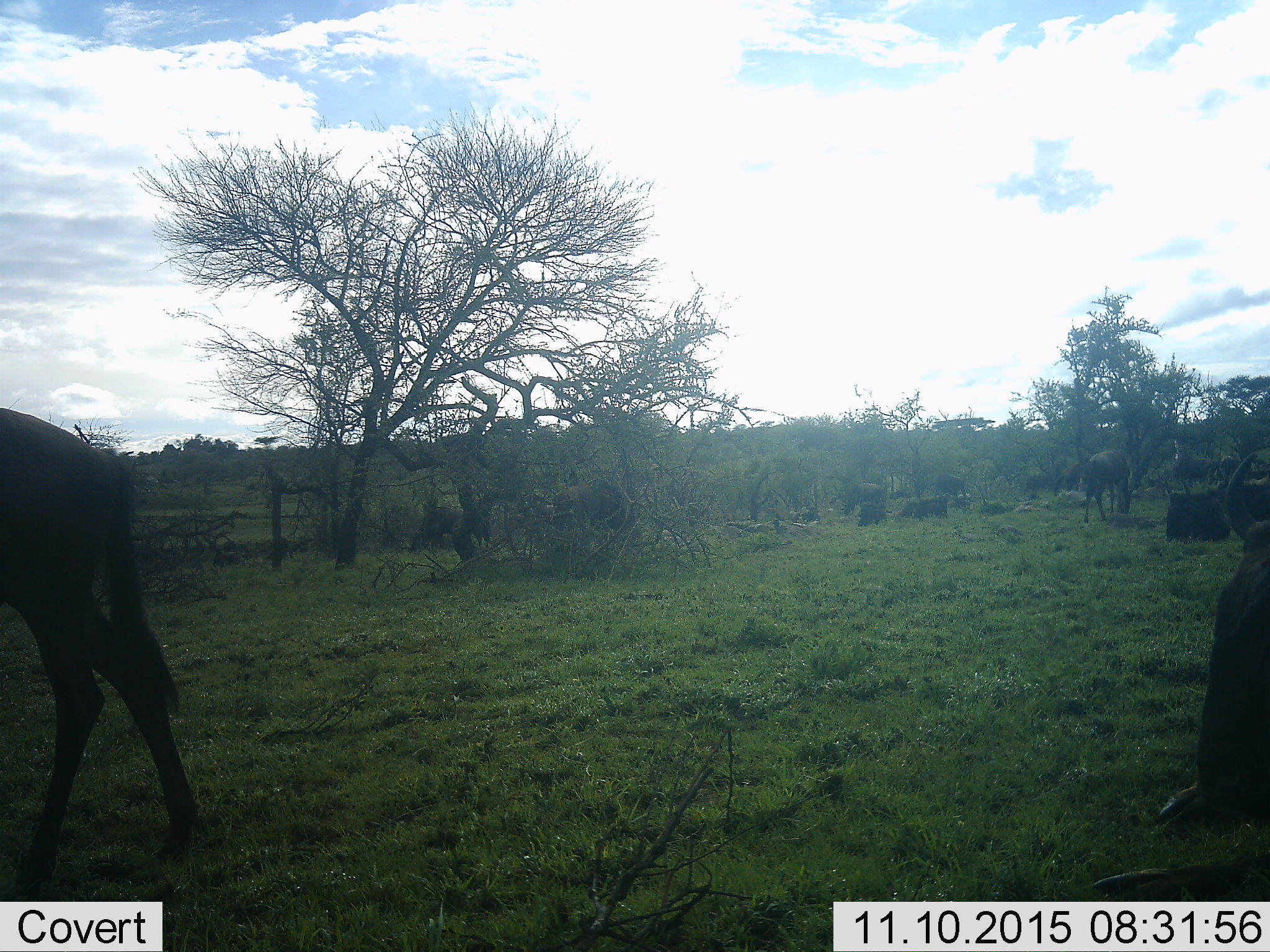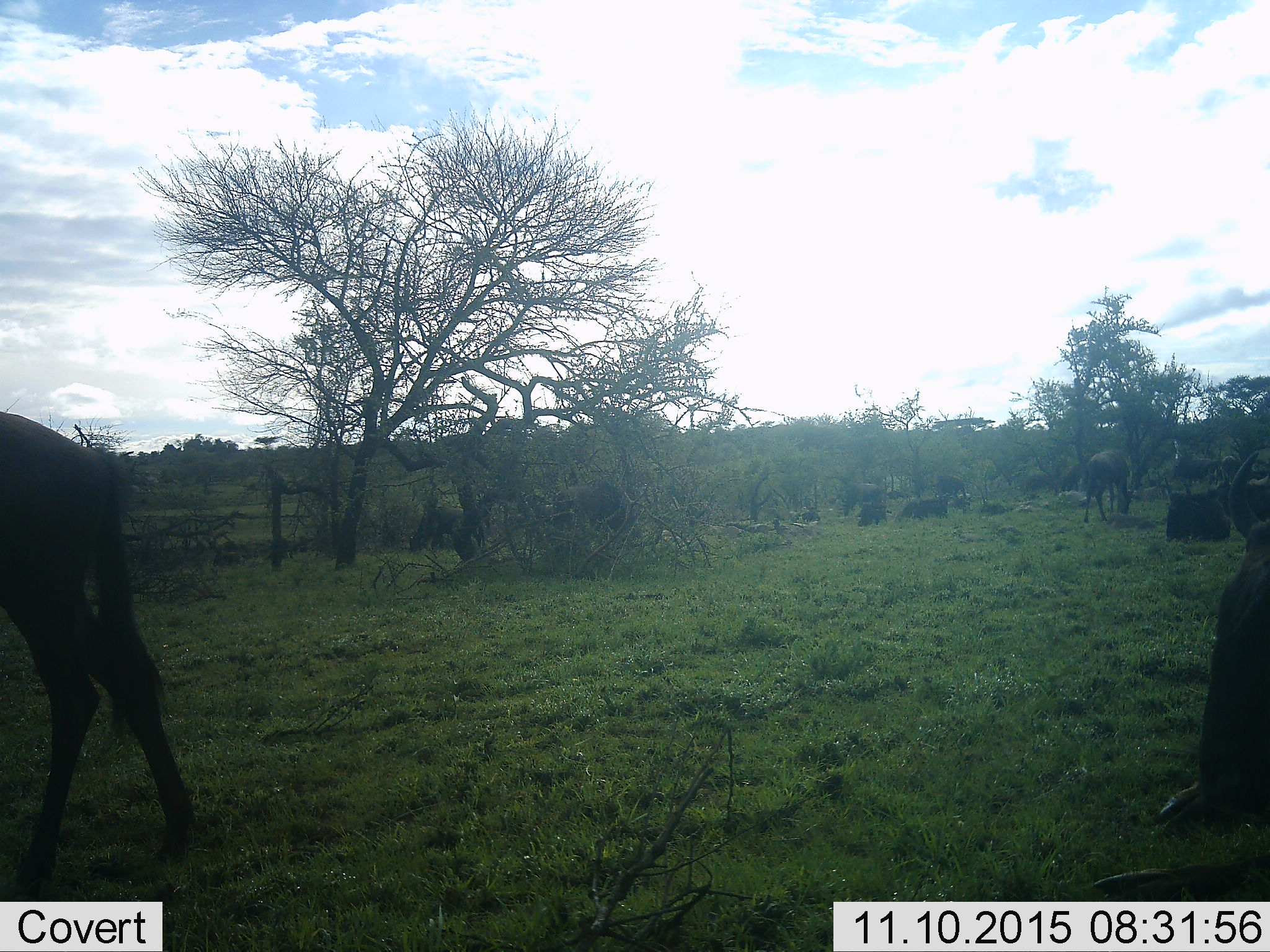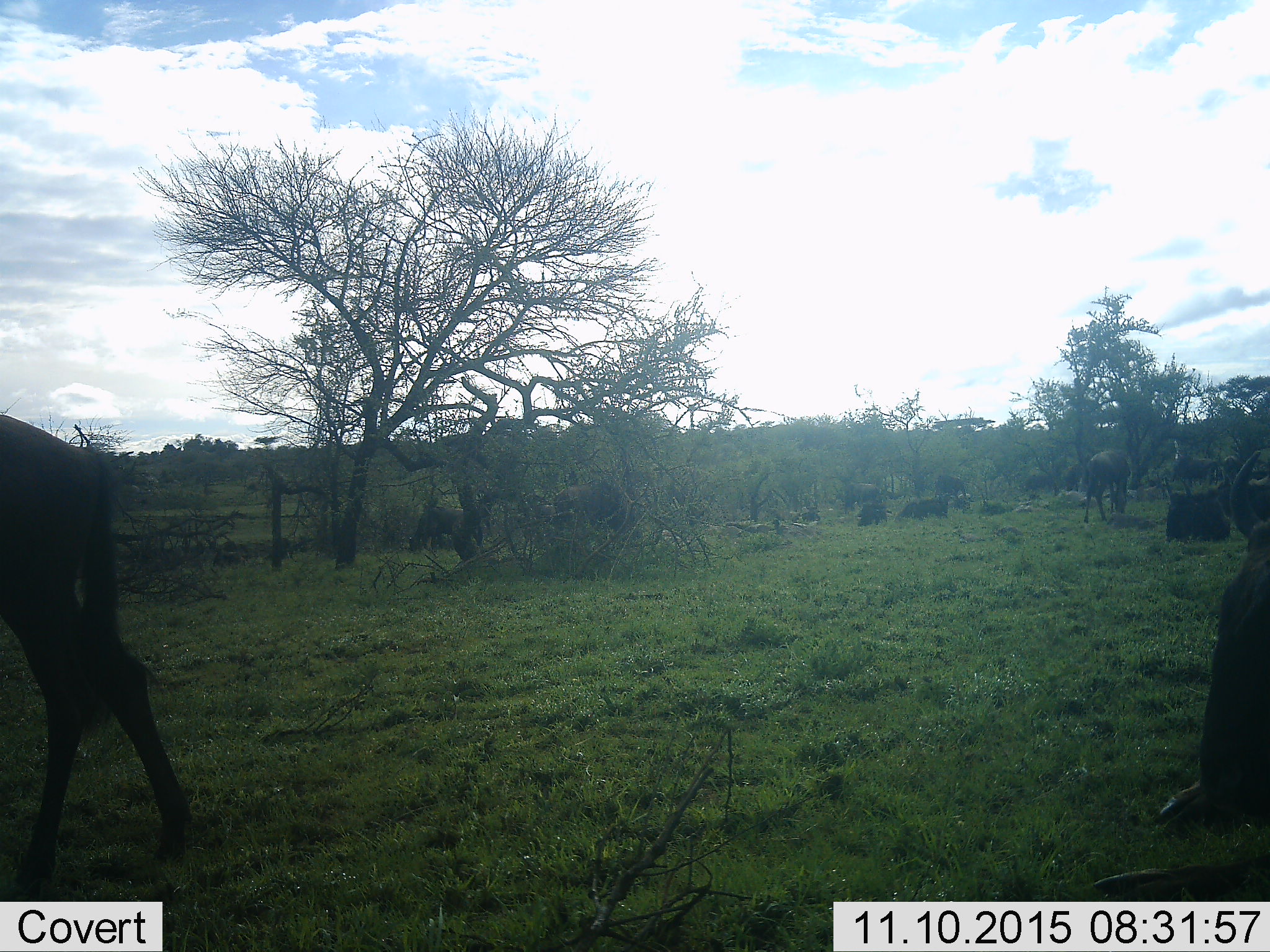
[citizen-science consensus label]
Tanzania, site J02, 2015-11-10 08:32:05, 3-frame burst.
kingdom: Animalia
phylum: Chordata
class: Mammalia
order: Artiodactyla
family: Bovidae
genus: Connochaetes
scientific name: Connochaetes taurinus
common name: blue wildebeest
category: wildebeest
Wildebeest (blue wildebeest) (Connochaetes taurinus), count 11-50. Behavior (volunteer vote fractions): standing 60%, resting 20%, moving 0%, interacting 0%. Young present (vote fraction): 0%. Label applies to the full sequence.